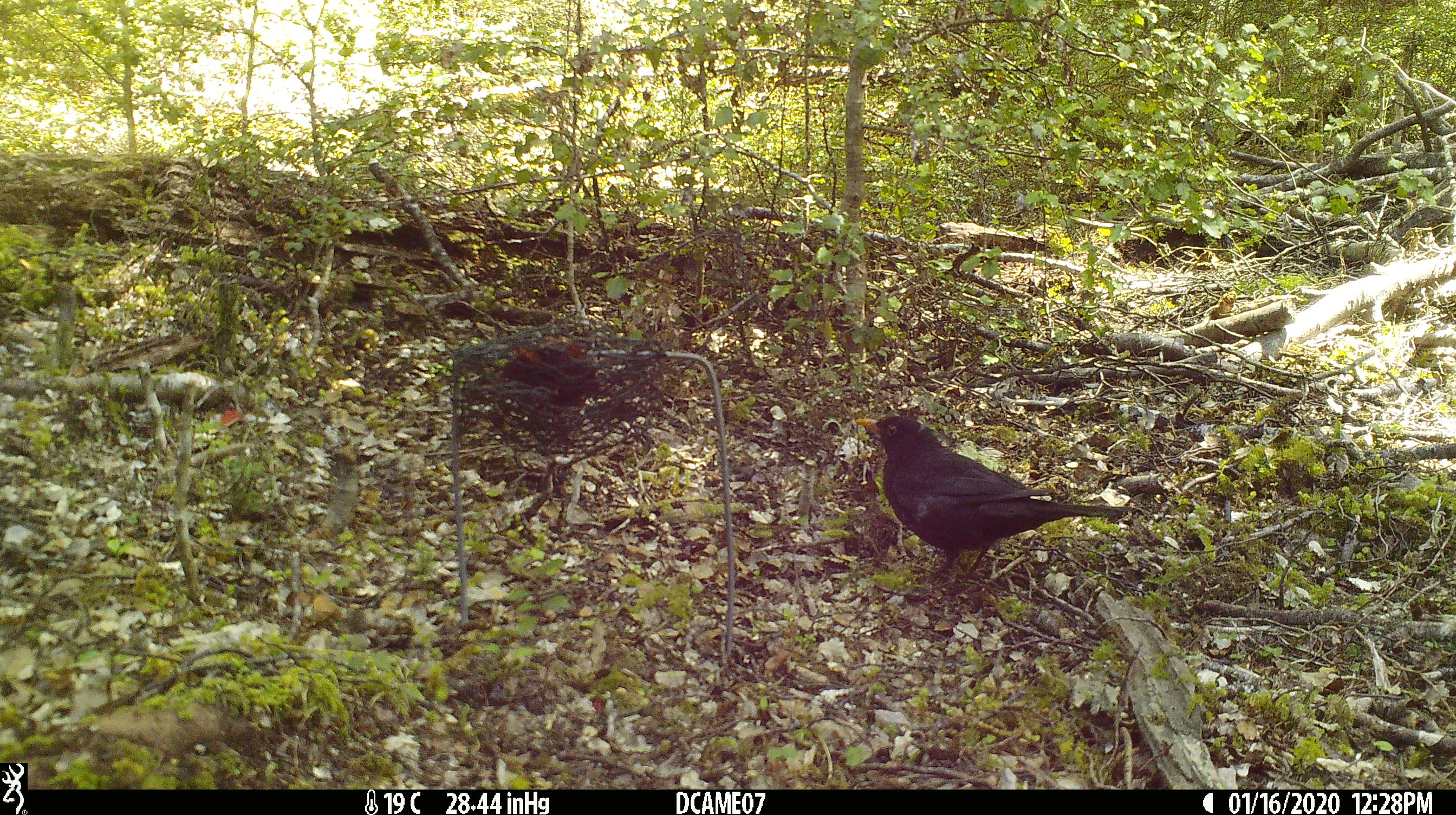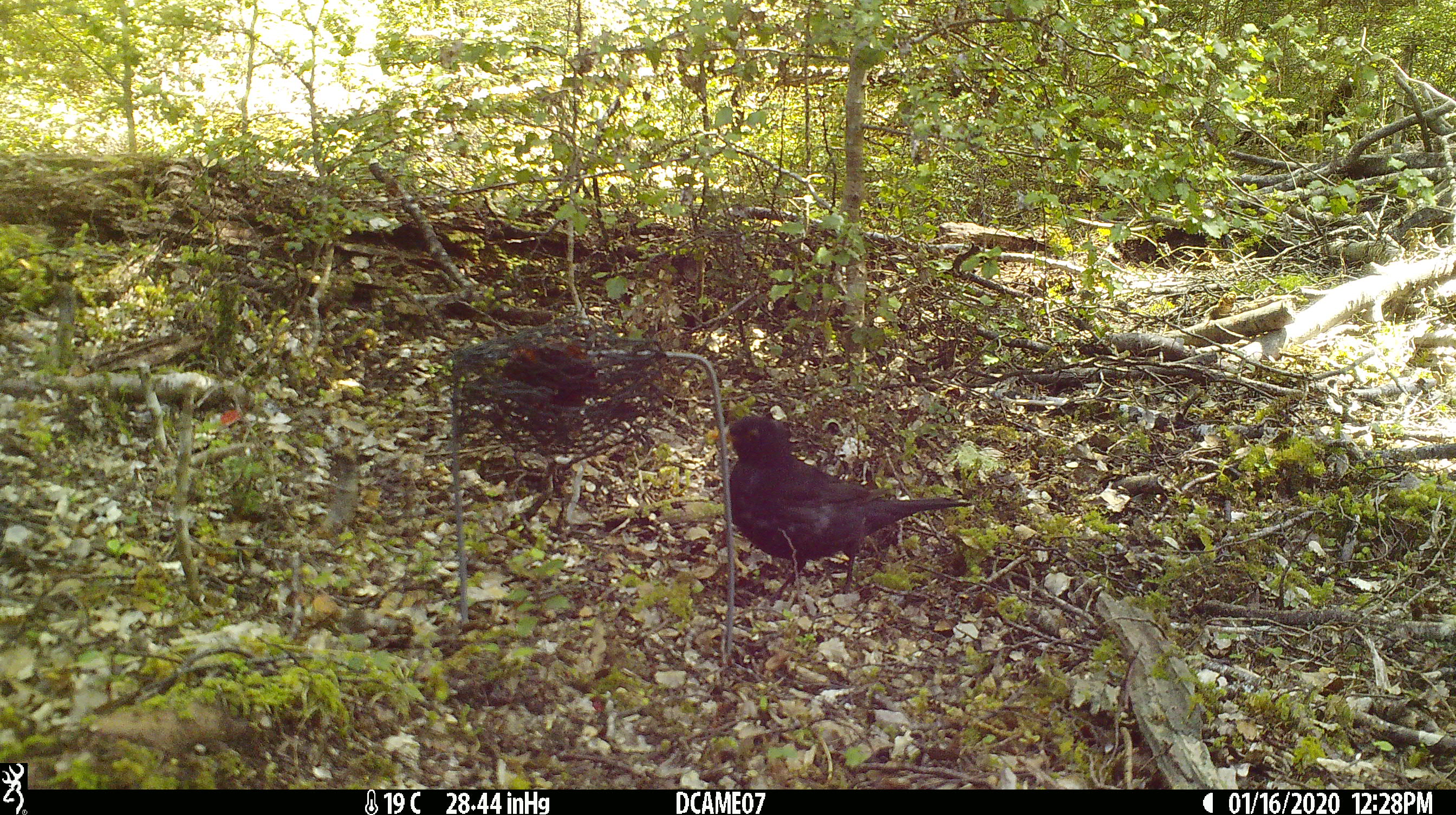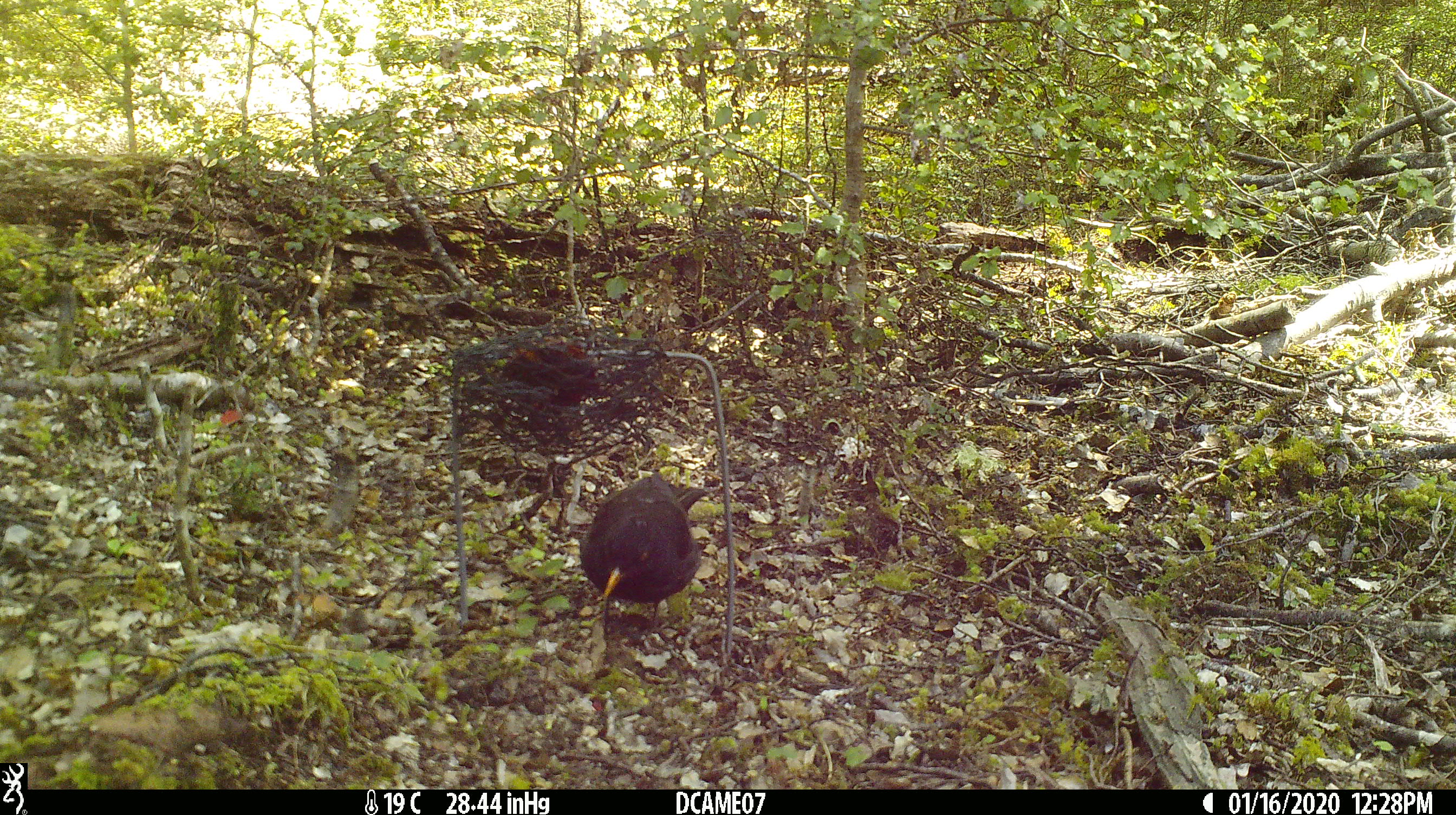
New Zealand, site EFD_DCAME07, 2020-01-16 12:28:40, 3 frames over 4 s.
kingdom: Animalia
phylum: Chordata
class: Aves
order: Passeriformes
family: Turdidae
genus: Turdus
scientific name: Turdus merula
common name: eurasian blackbird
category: blackbird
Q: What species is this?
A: Blackbird (eurasian blackbird) (Turdus merula).